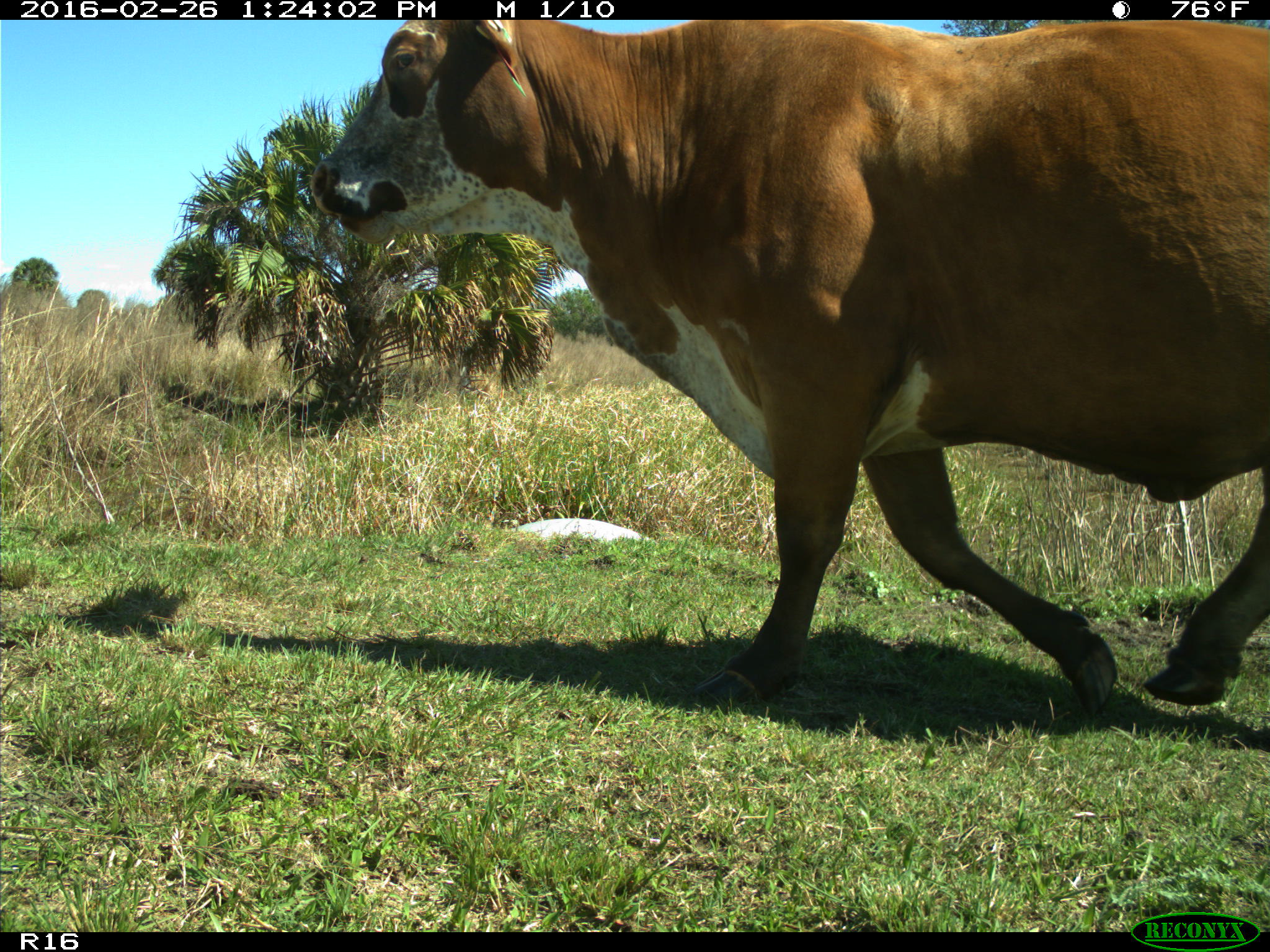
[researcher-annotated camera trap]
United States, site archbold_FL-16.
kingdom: Animalia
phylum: Chordata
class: Mammalia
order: Artiodactyla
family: Bovidae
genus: Bos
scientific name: Bos taurus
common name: domestic cow